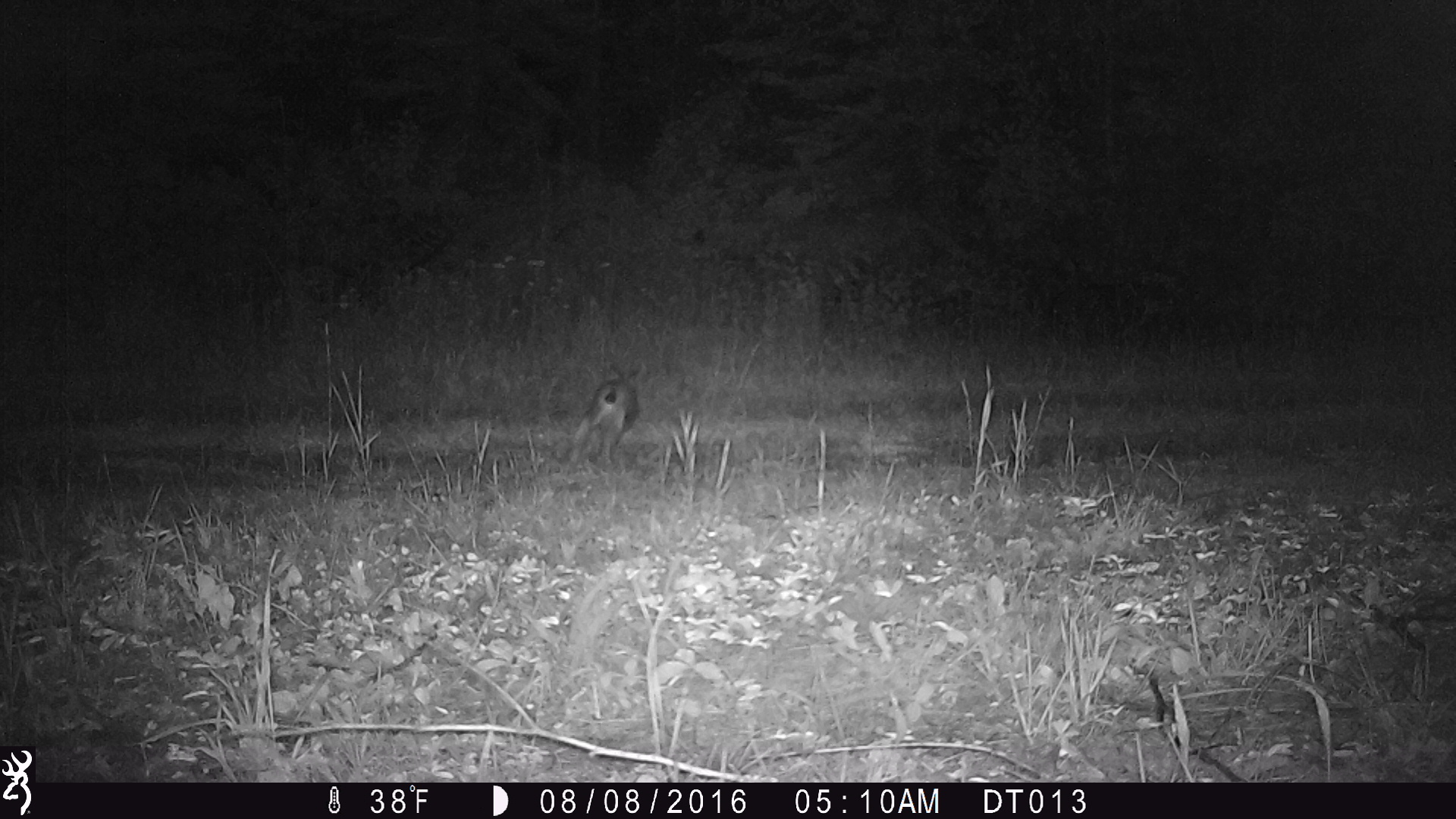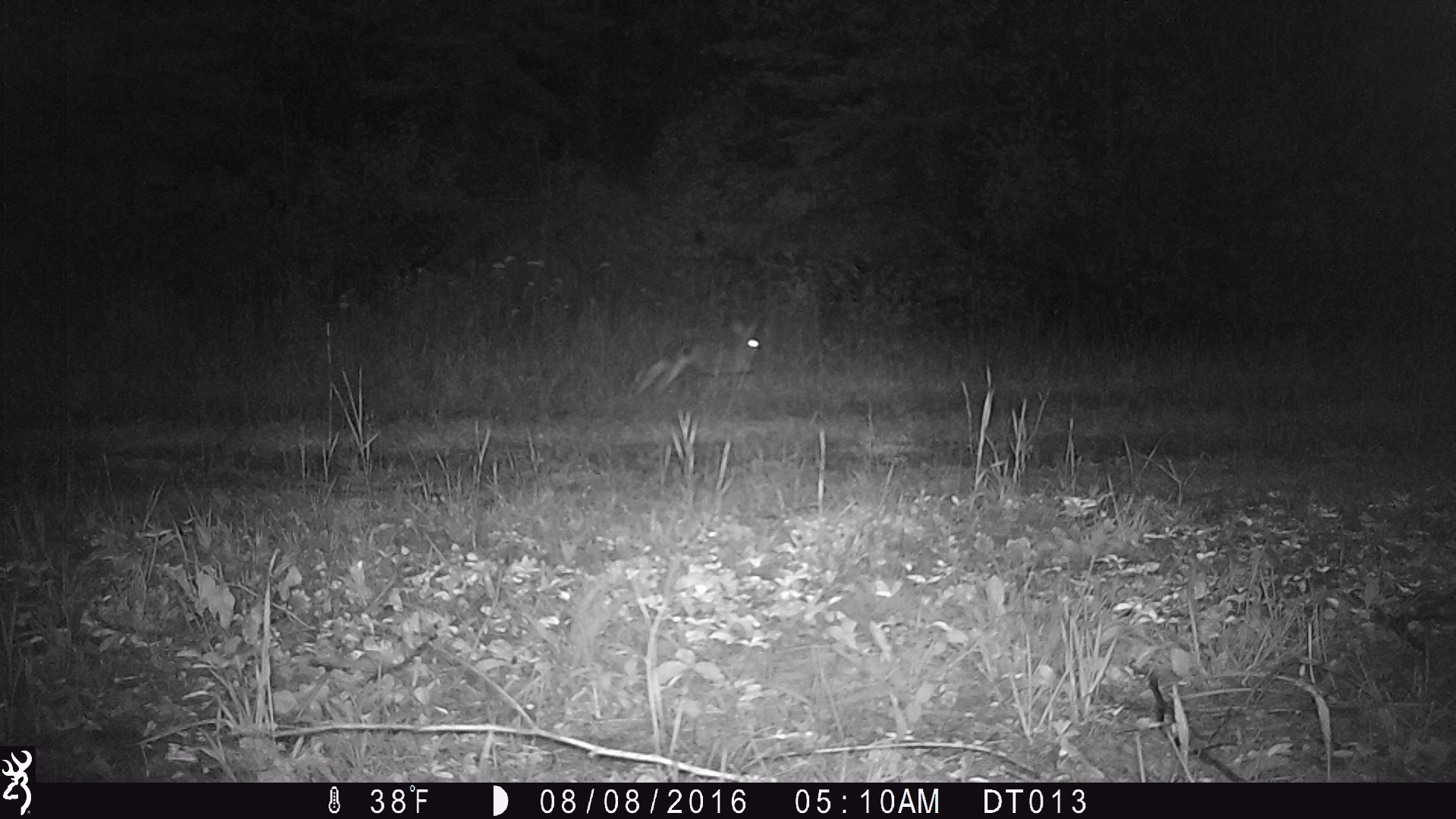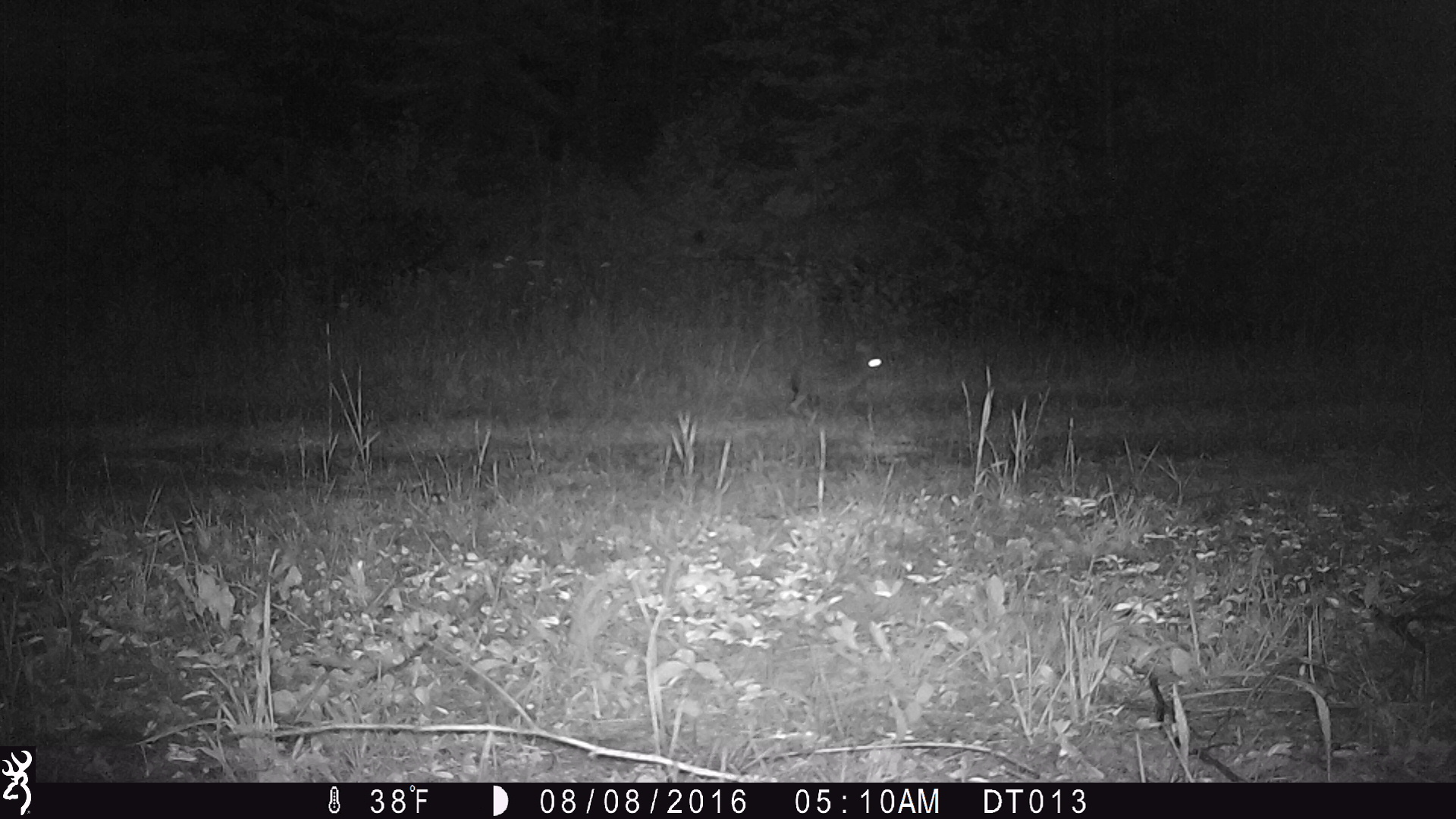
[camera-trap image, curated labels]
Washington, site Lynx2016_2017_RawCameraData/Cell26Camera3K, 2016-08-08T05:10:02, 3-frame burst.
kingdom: Animalia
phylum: Chordata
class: Mammalia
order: Lagomorpha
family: Leporidae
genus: Lepus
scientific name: Lepus americanus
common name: snowshoe hare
Lepus americanus (snowshoe hare). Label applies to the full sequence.